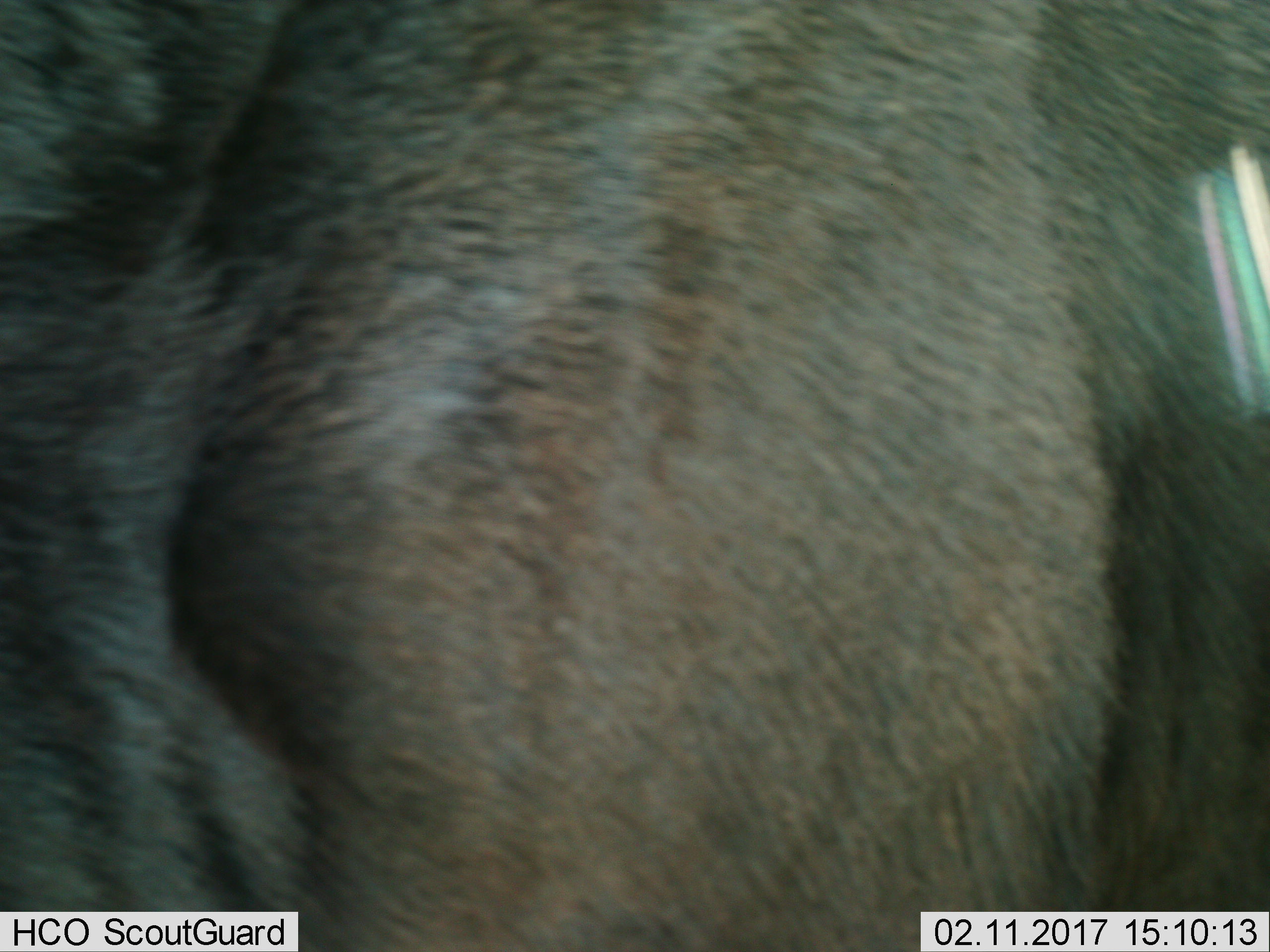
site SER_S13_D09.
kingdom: Animalia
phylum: Chordata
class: Mammalia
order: Artiodactyla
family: Bovidae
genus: Connochaetes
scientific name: Connochaetes taurinus taurinus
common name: blue wildebeest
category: wildebeestblue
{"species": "wildebeestblue (blue wildebeest) (Connochaetes taurinus taurinus)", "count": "1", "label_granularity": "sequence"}